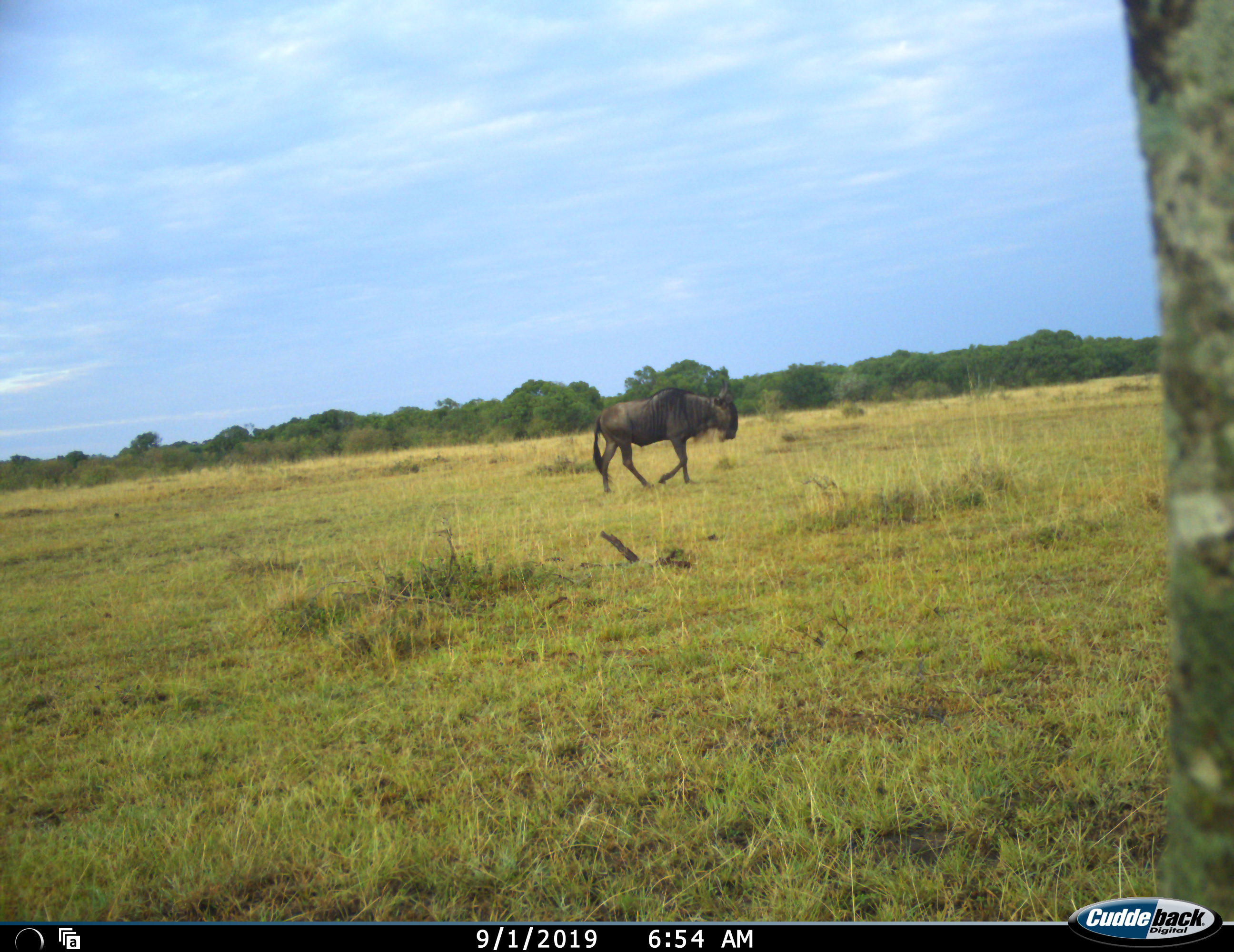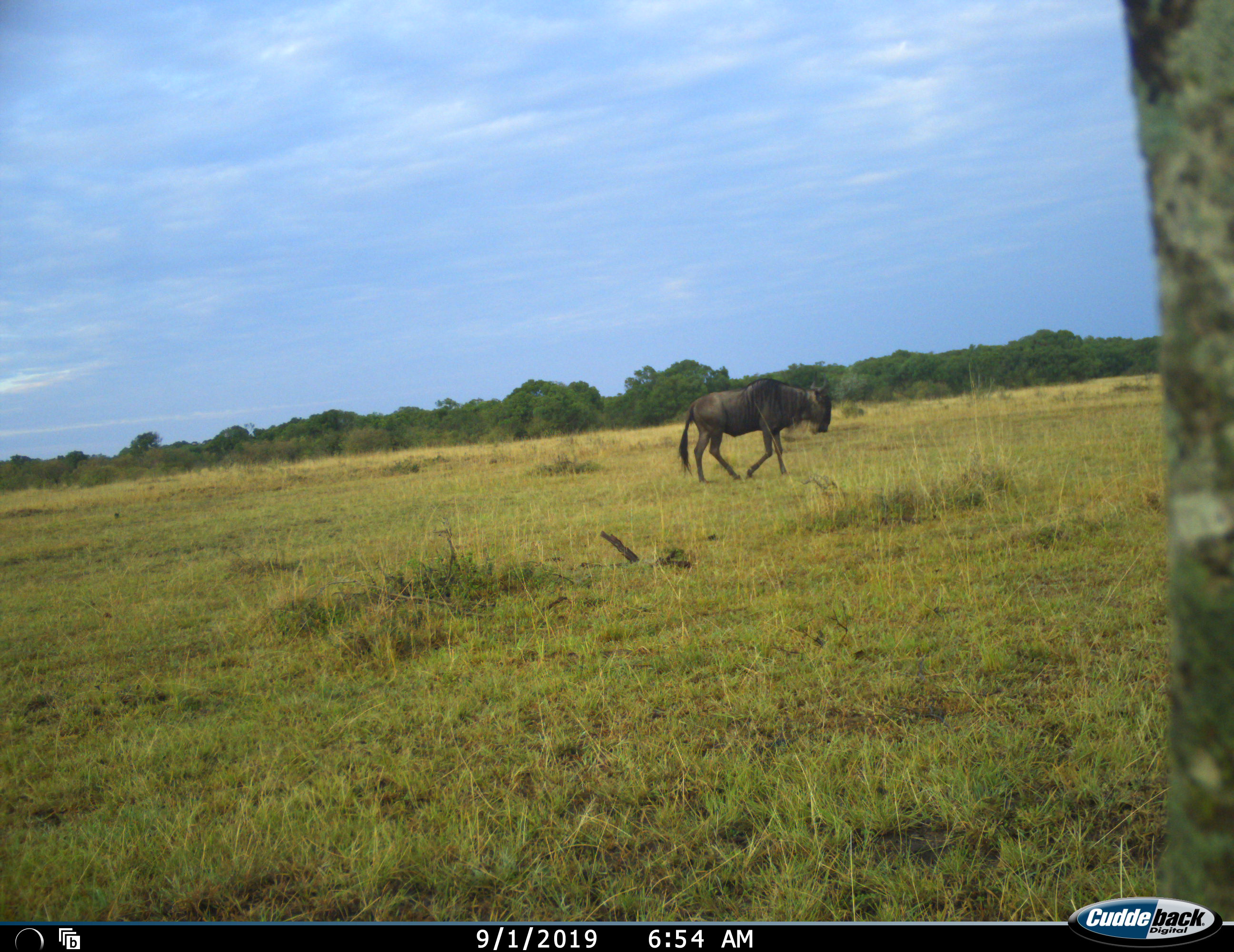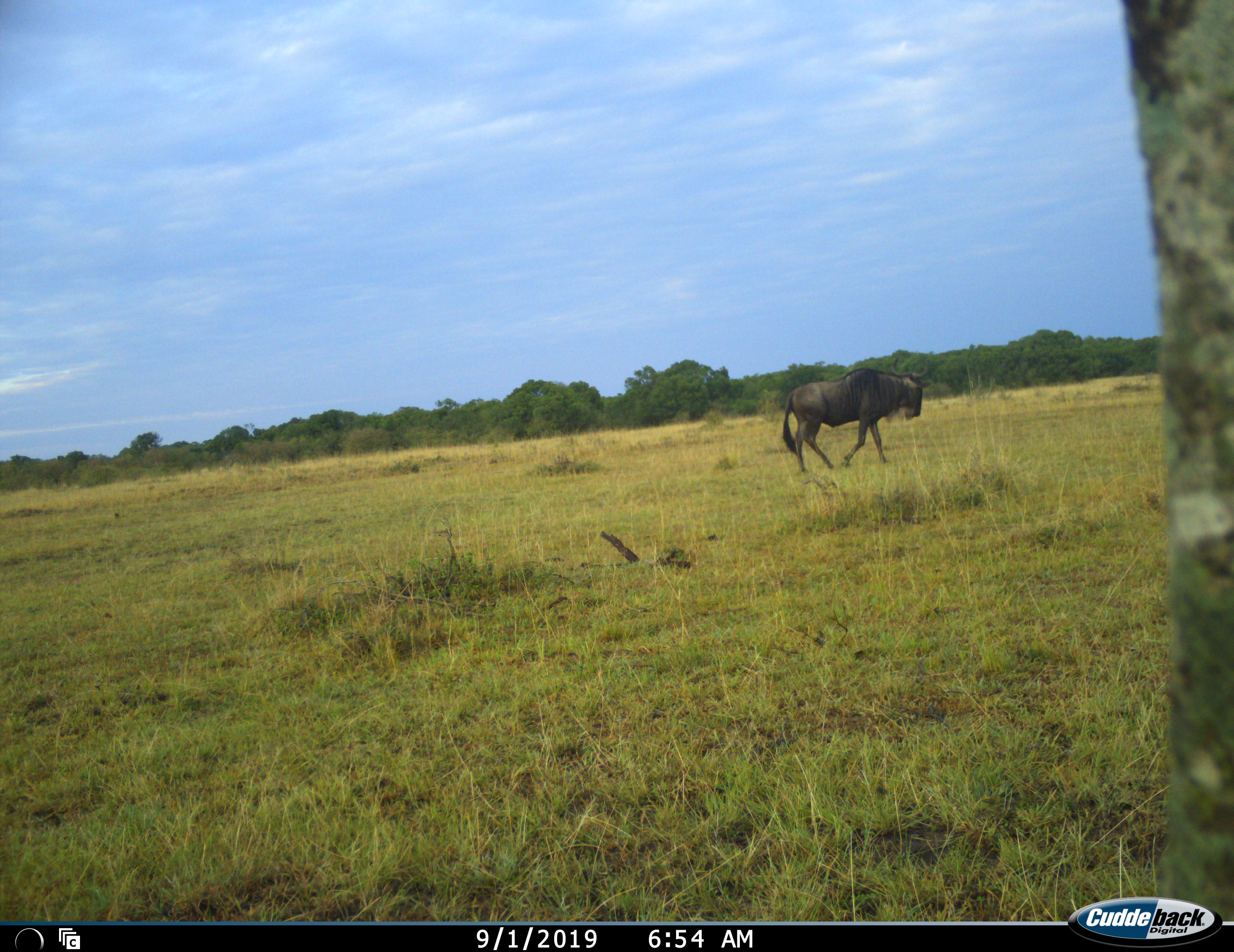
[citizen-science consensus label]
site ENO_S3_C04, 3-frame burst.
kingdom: Animalia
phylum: Chordata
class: Mammalia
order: Artiodactyla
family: Bovidae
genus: Connochaetes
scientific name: Connochaetes taurinus taurinus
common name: blue wildebeest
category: wildebeestblue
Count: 1.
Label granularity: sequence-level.